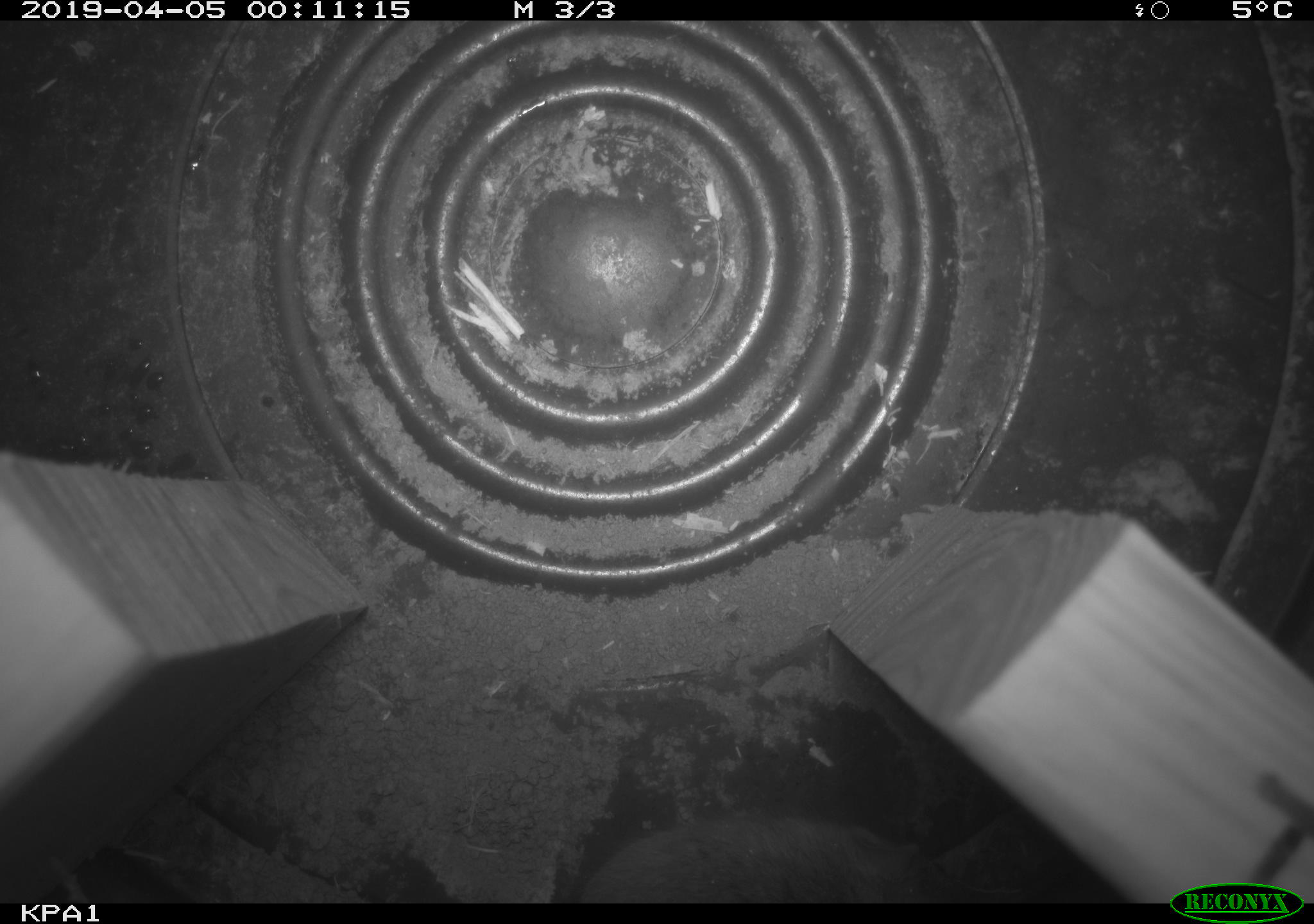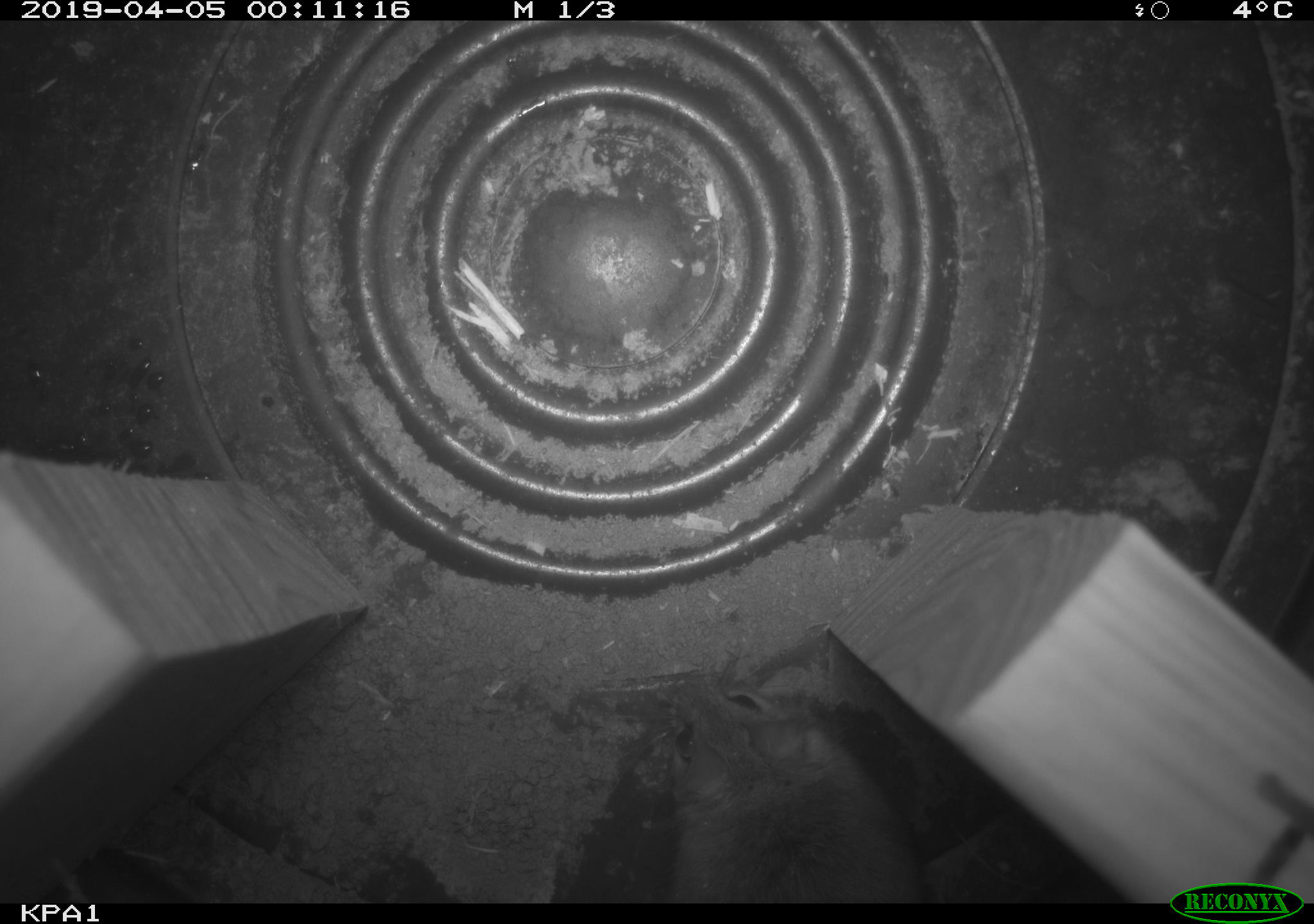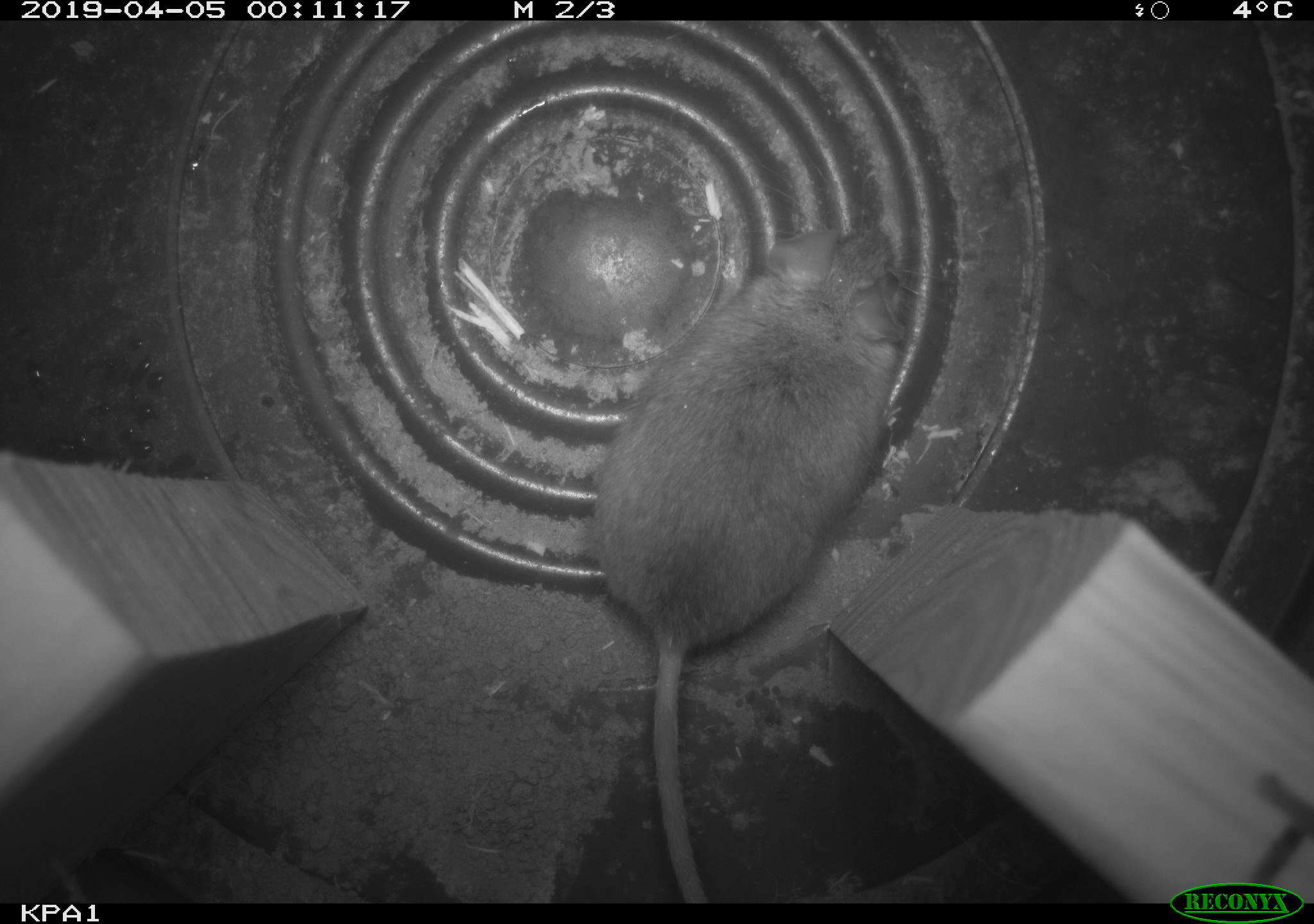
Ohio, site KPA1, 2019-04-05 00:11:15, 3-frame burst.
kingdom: Animalia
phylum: Chordata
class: Mammalia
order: Rodentia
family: Cricetidae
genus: Peromyscus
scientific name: Peromyscus leucopus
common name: white-footed mouse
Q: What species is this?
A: White-footed mouse (Peromyscus leucopus).